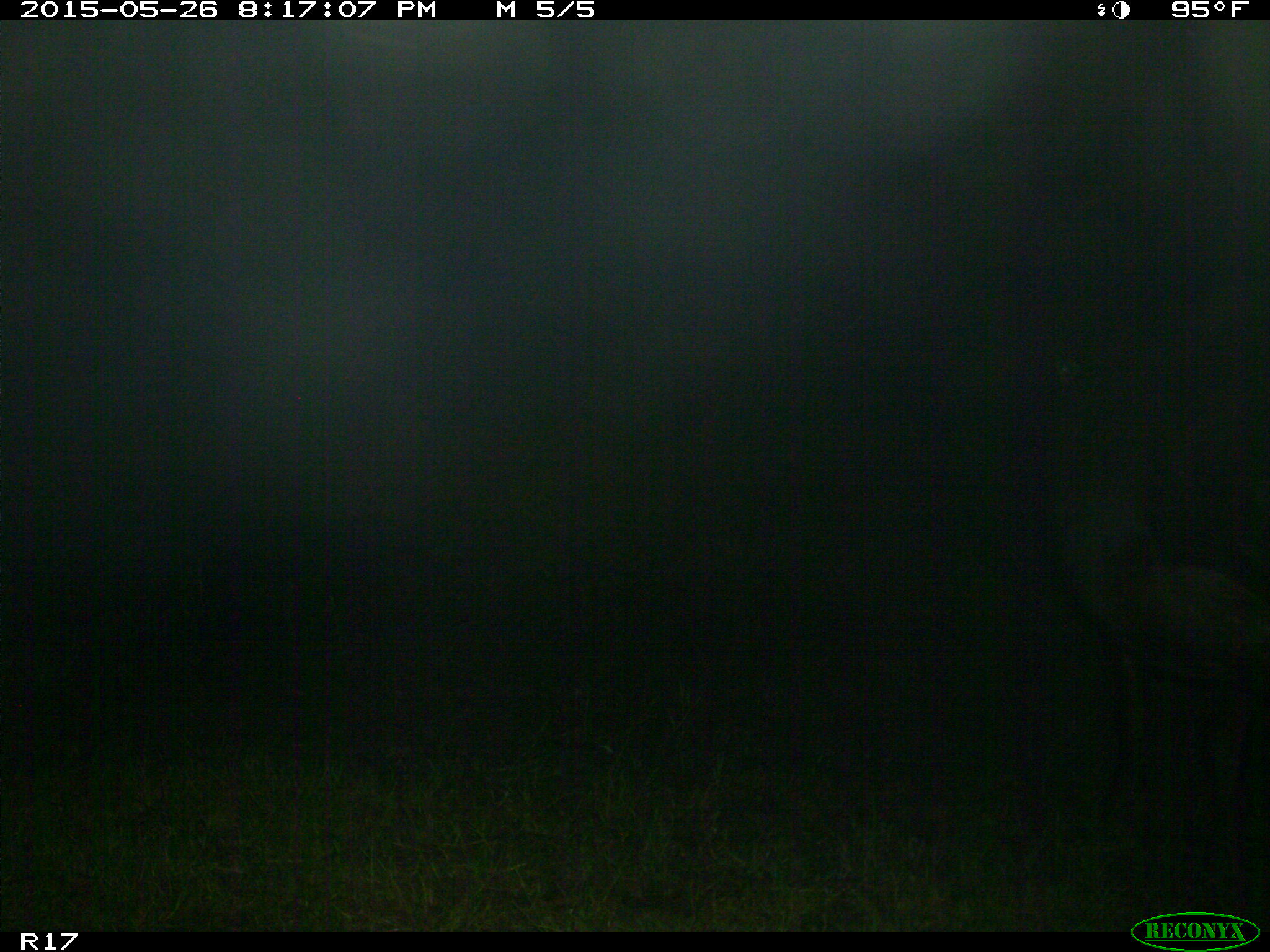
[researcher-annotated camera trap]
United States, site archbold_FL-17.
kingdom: Animalia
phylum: Chordata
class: Mammalia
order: Artiodactyla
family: Bovidae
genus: Bos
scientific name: Bos taurus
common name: domestic cow